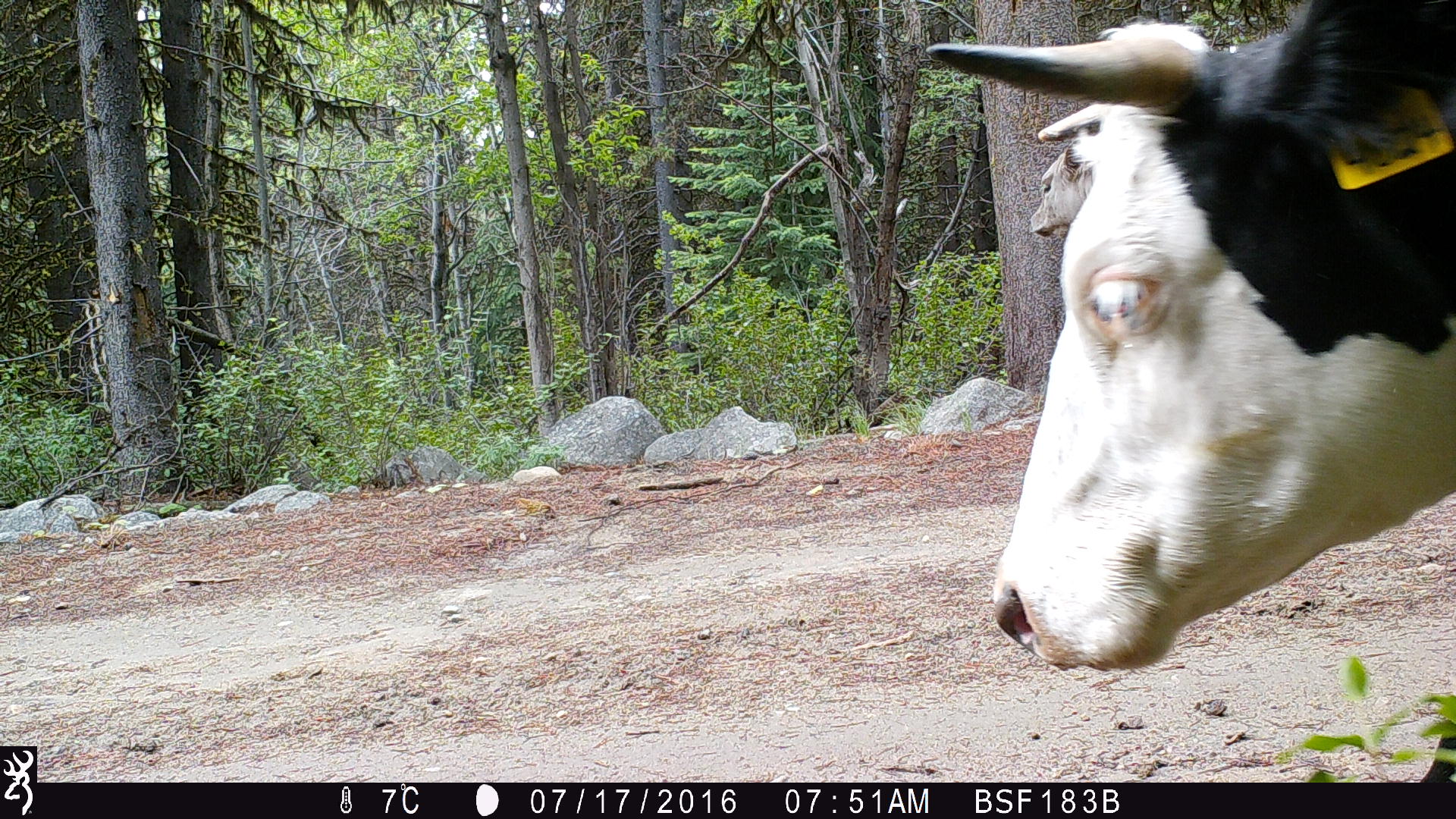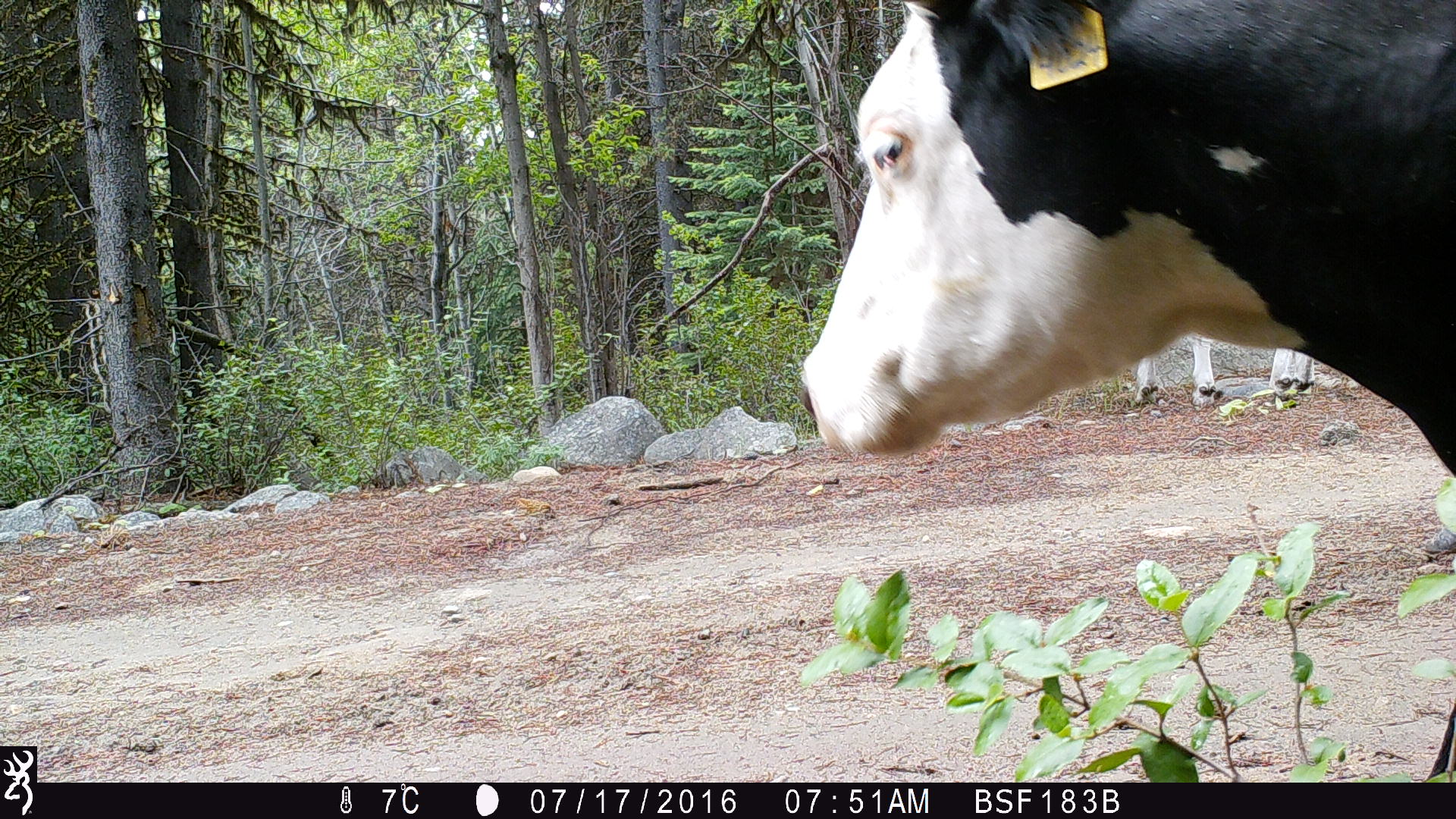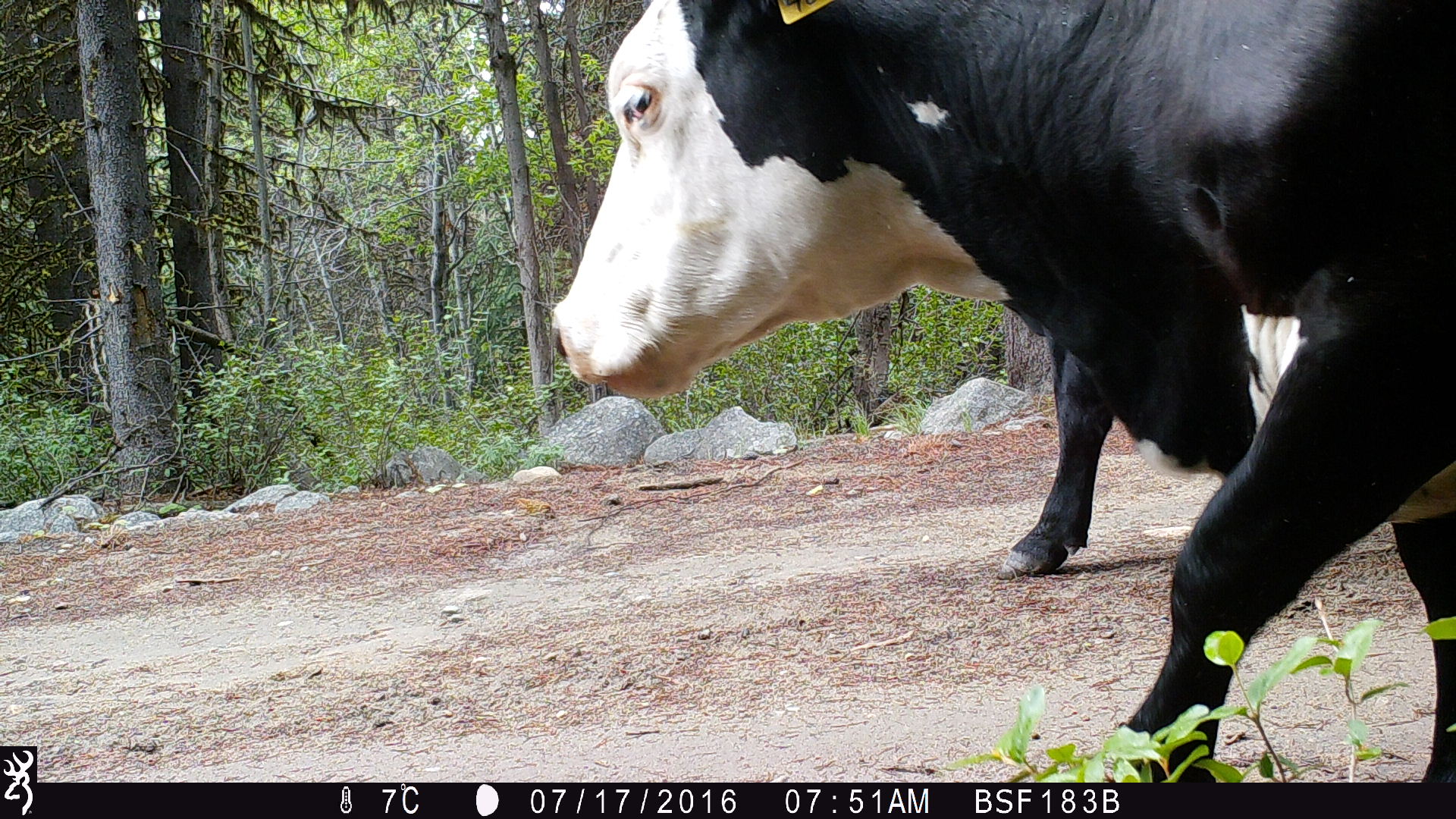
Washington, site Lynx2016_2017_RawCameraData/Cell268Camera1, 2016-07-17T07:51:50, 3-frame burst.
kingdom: Animalia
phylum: Chordata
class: Mammalia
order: Artiodactyla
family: Bovidae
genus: Bos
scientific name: Bos taurus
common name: domestic cattle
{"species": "domestic cattle (Bos taurus)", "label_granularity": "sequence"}